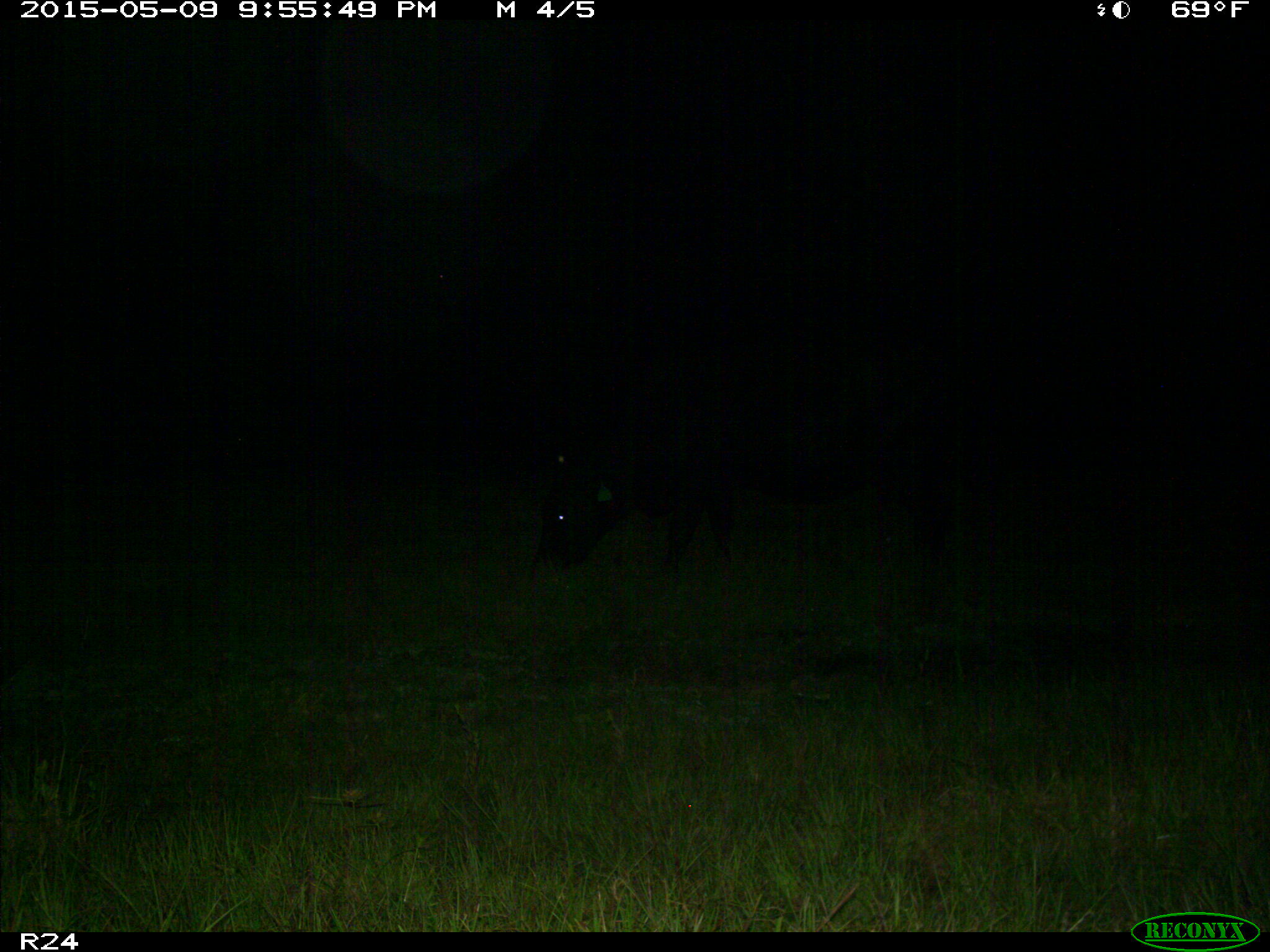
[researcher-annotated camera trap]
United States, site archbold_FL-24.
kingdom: Animalia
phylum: Chordata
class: Mammalia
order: Artiodactyla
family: Bovidae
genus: Bos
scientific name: Bos taurus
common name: domestic cow